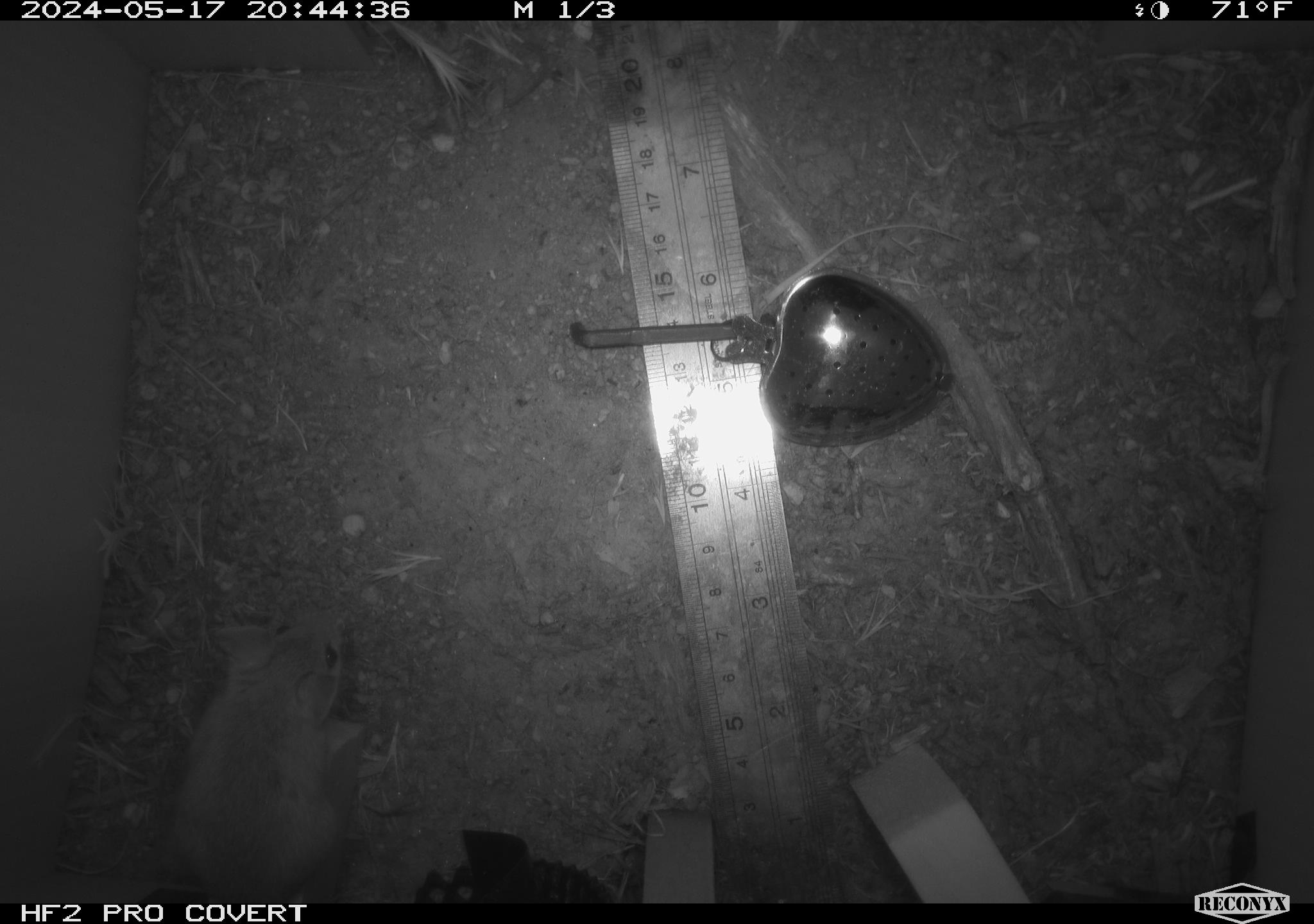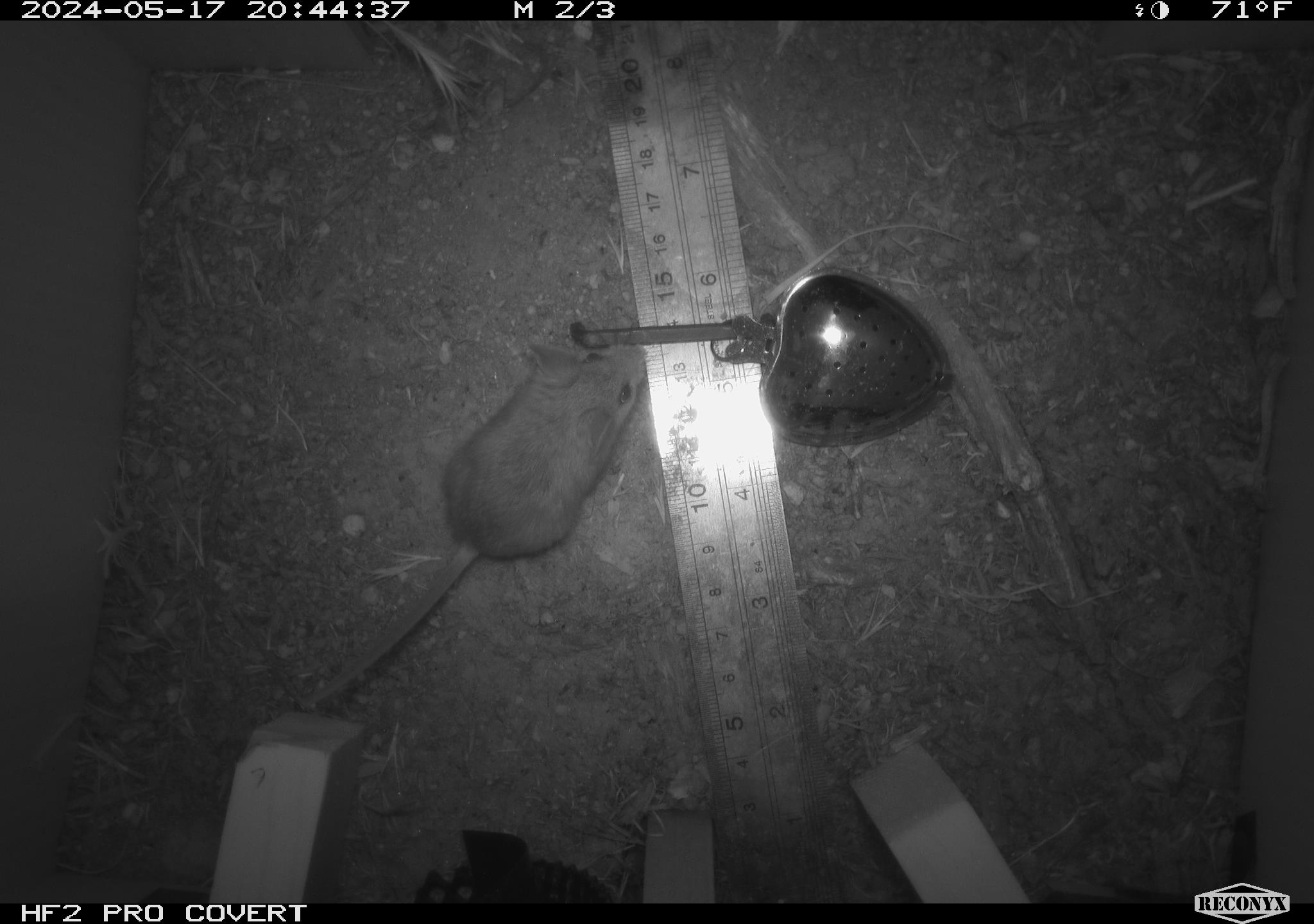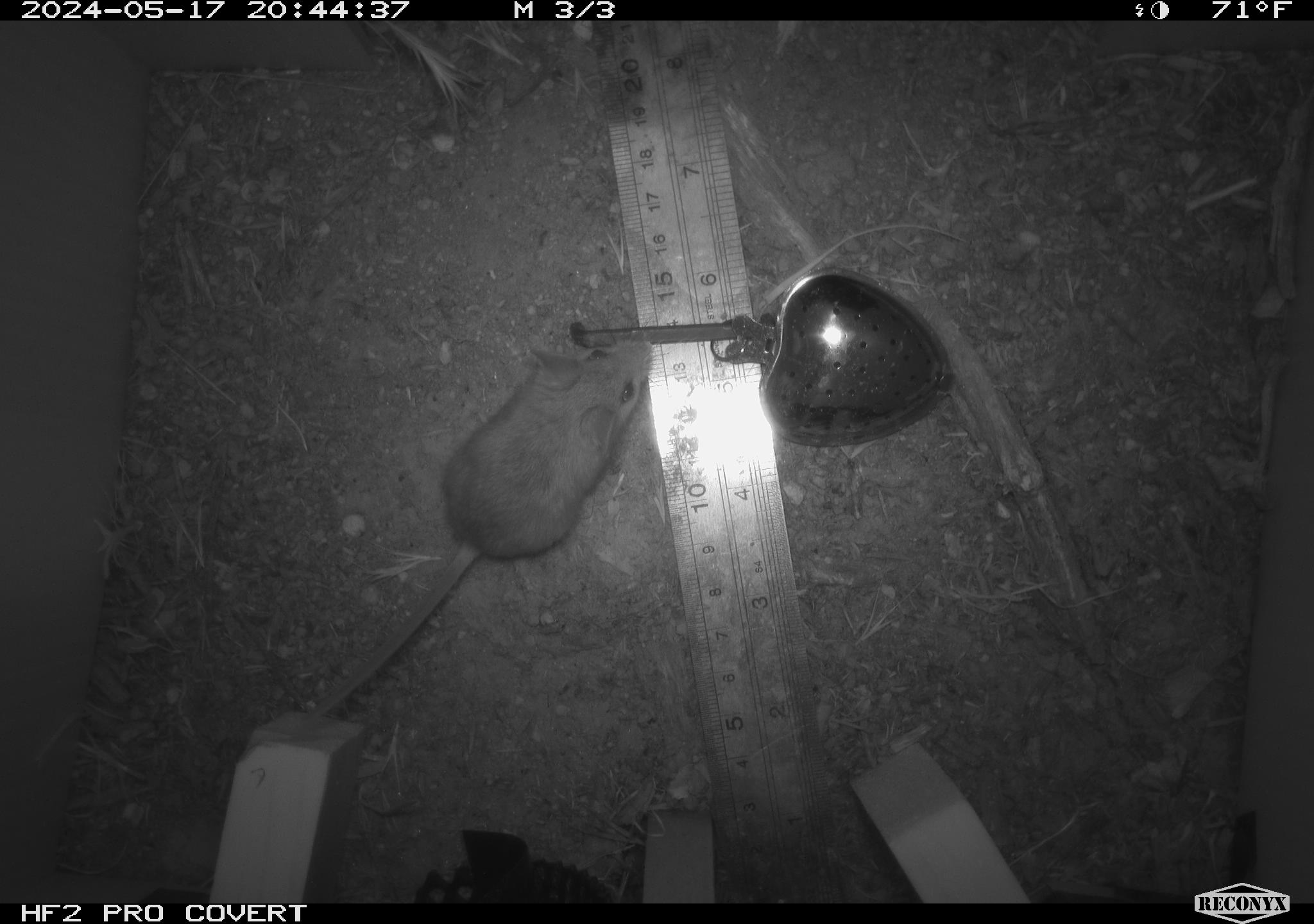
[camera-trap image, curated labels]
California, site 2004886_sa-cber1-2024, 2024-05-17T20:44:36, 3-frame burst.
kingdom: Animalia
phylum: Chordata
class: Mammalia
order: Rodentia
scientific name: Rodentia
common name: mouse species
Mouse species (Rodentia).